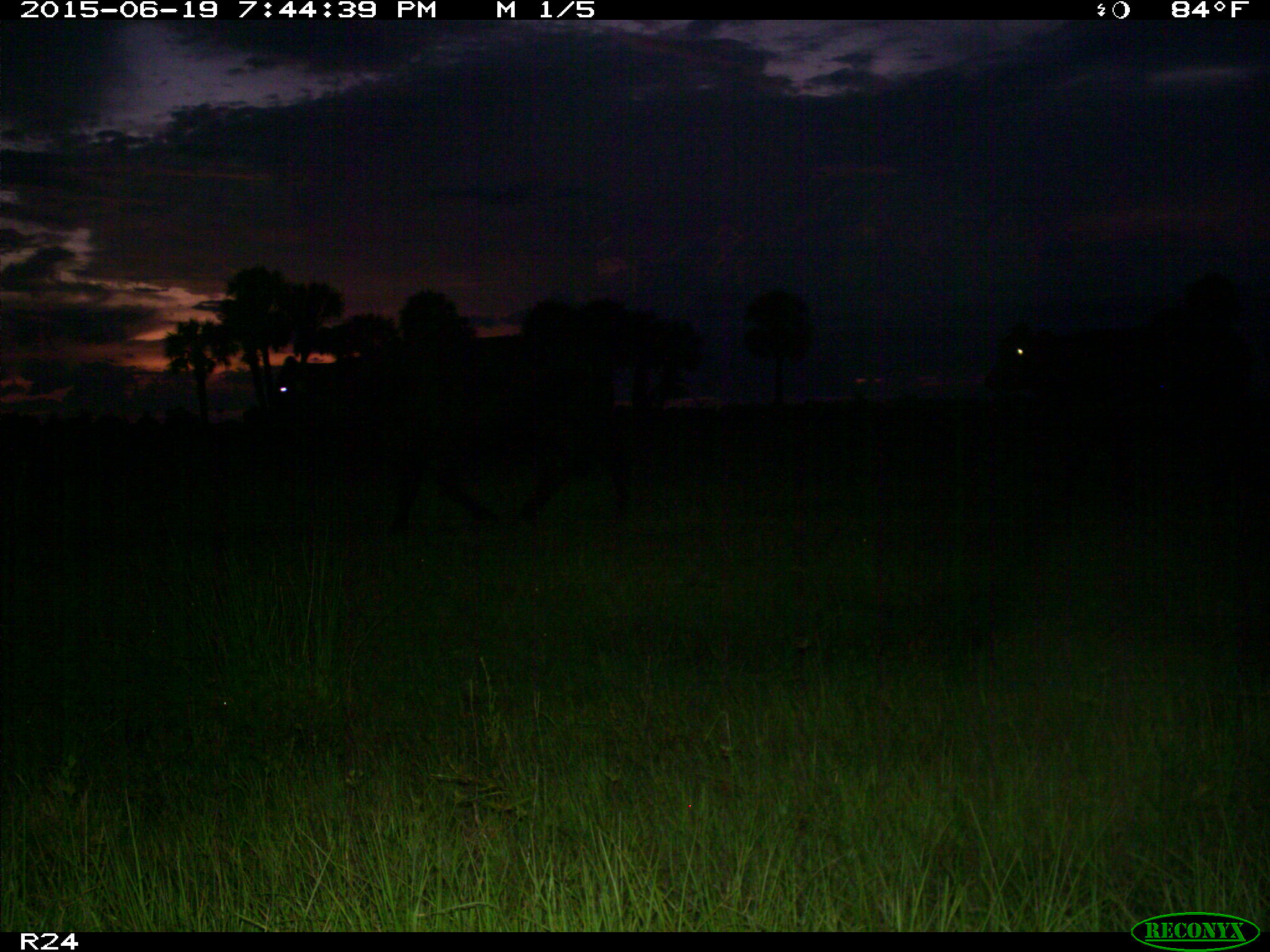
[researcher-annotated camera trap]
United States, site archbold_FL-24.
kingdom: Animalia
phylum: Chordata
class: Mammalia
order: Artiodactyla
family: Bovidae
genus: Bos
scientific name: Bos taurus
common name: domestic cow